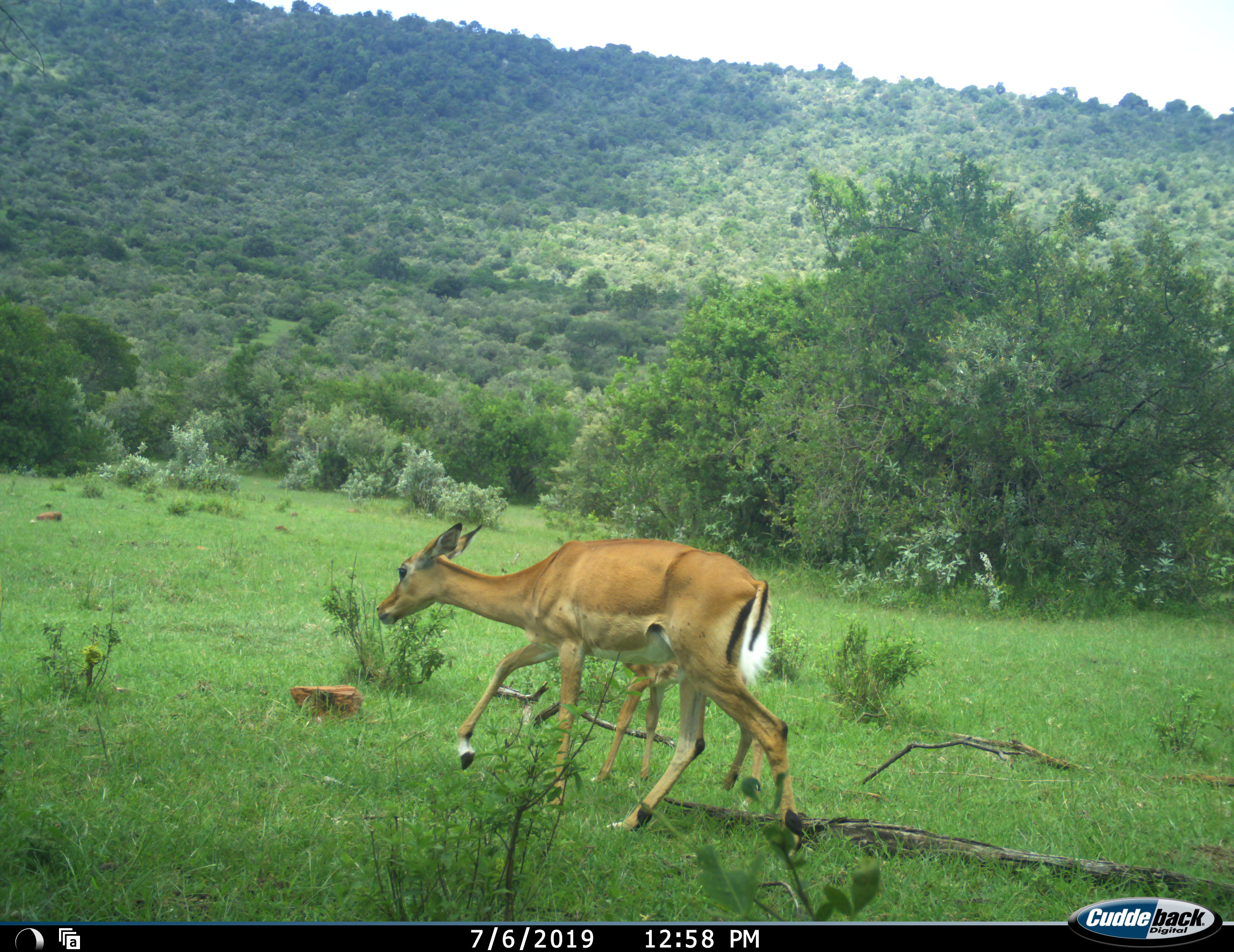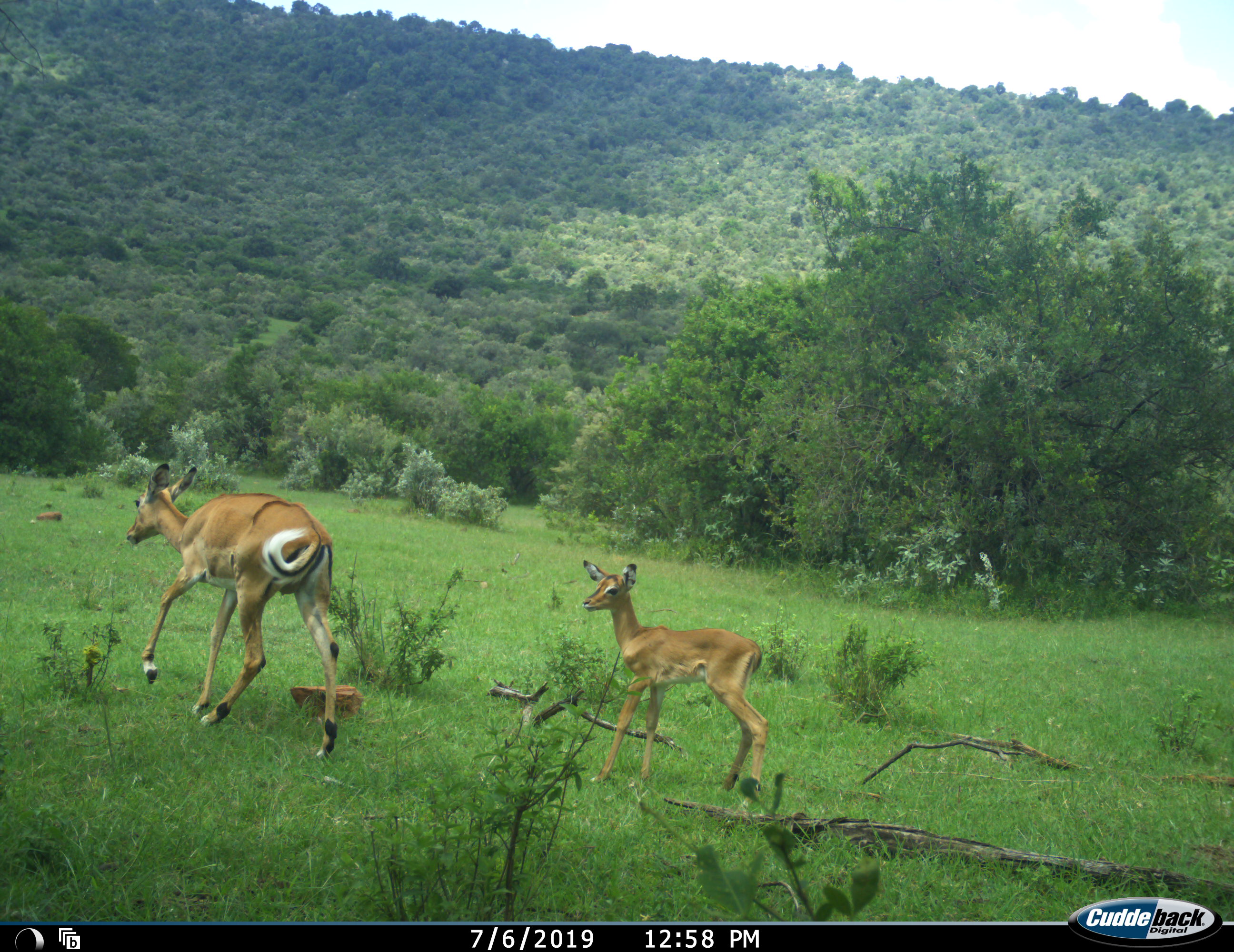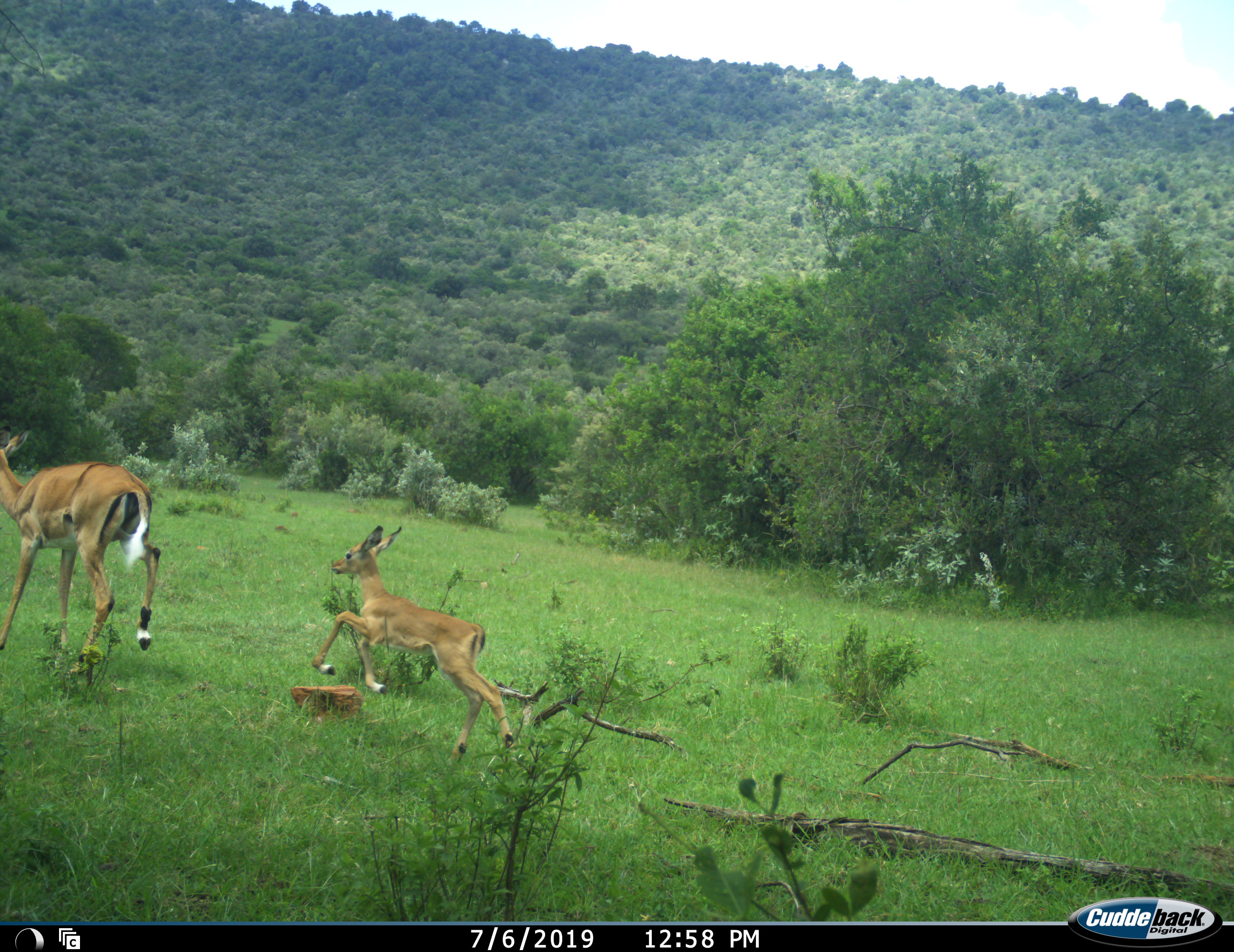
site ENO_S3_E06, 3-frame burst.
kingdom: Animalia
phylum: Chordata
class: Mammalia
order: Artiodactyla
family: Bovidae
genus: Aepyceros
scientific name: Aepyceros melampus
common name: impala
Impala (Aepyceros melampus), count 2. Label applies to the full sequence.